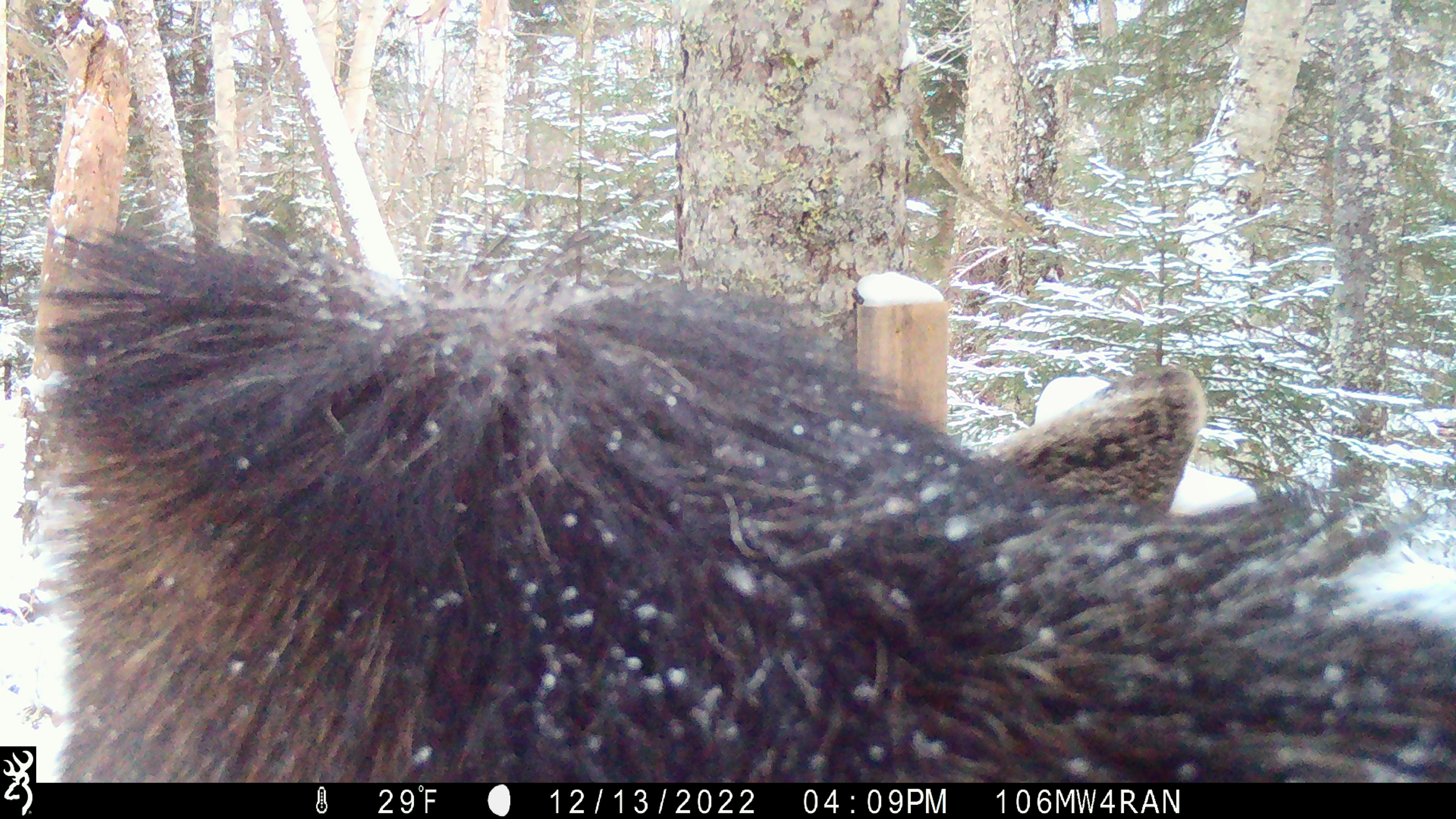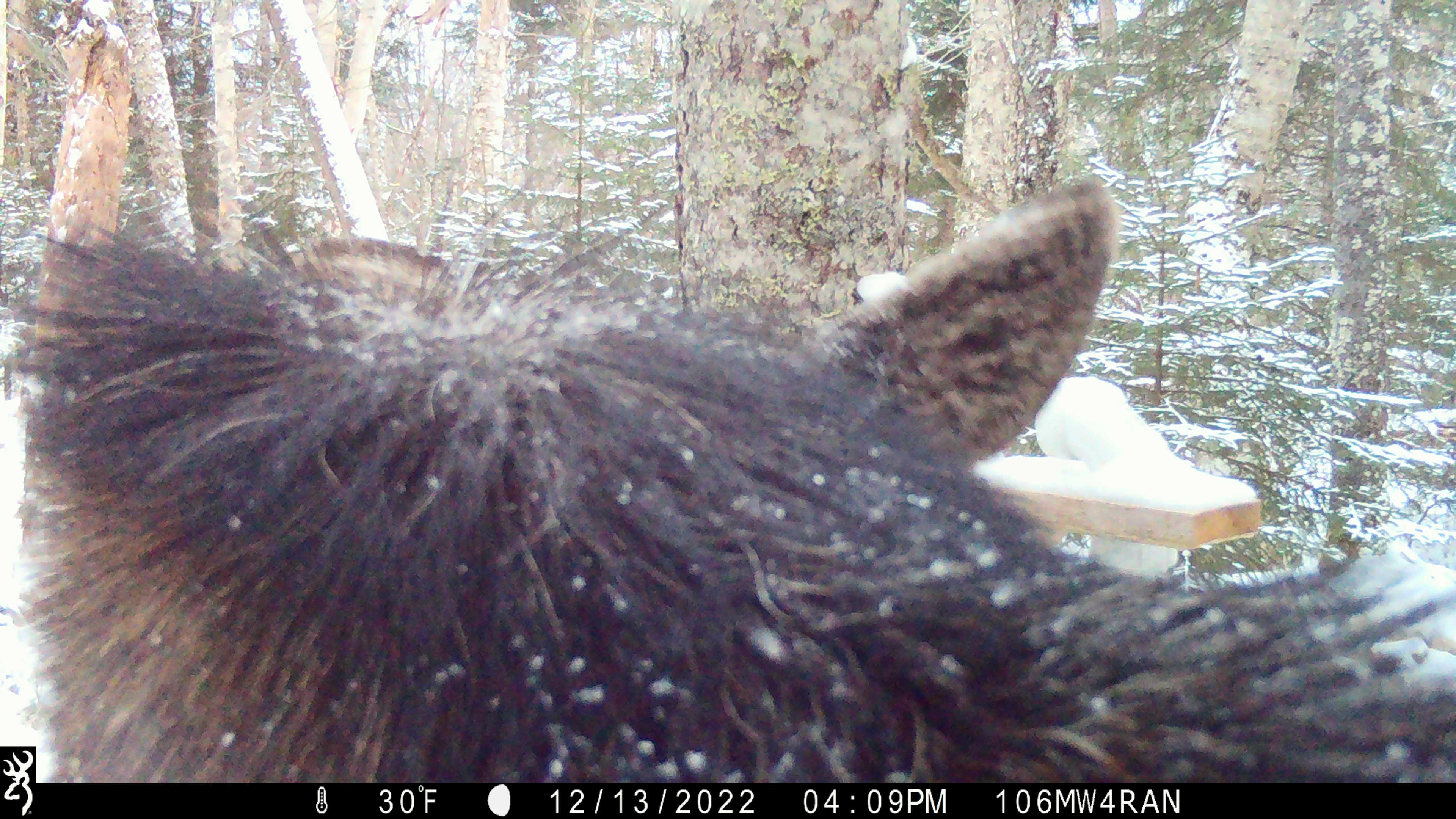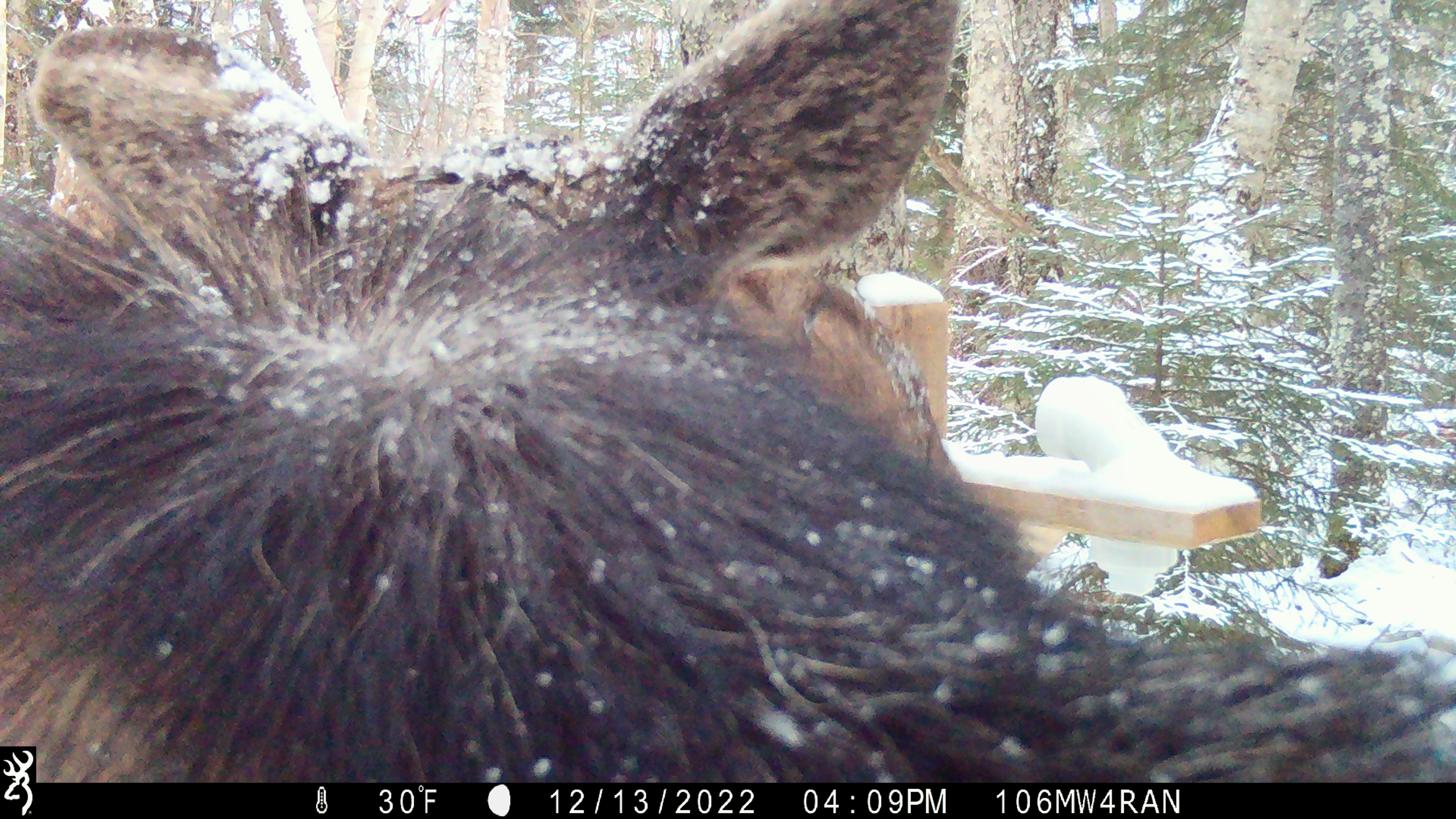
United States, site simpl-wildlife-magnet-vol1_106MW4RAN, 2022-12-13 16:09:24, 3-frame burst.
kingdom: Animalia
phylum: Chordata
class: Mammalia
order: Artiodactyla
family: Cervidae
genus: Alces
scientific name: Alces alces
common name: moose